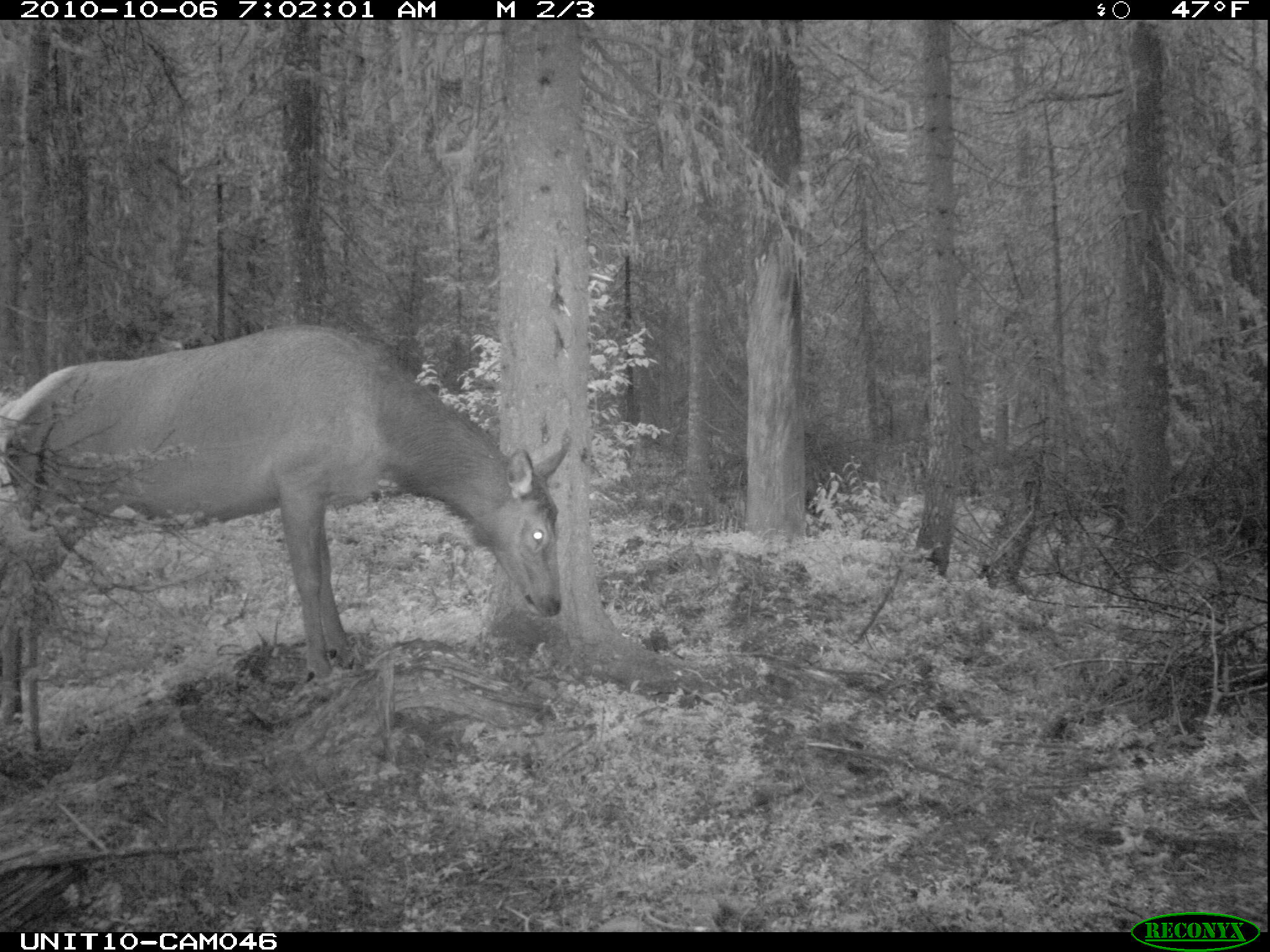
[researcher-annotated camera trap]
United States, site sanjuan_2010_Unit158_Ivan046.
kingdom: Animalia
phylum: Chordata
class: Mammalia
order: Artiodactyla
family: Cervidae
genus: Cervus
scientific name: Cervus elaphus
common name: red deer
Cervus elaphus (red deer).